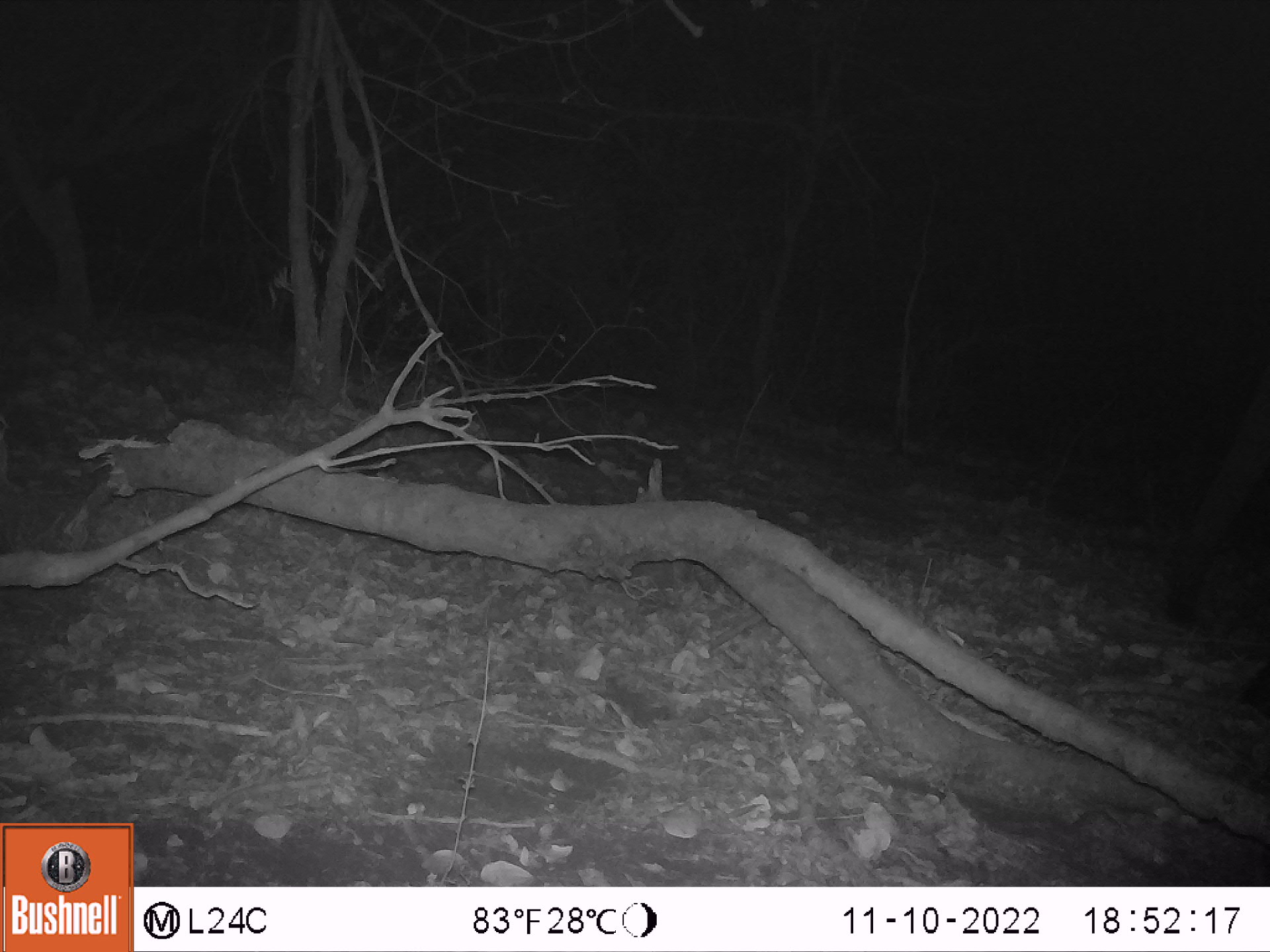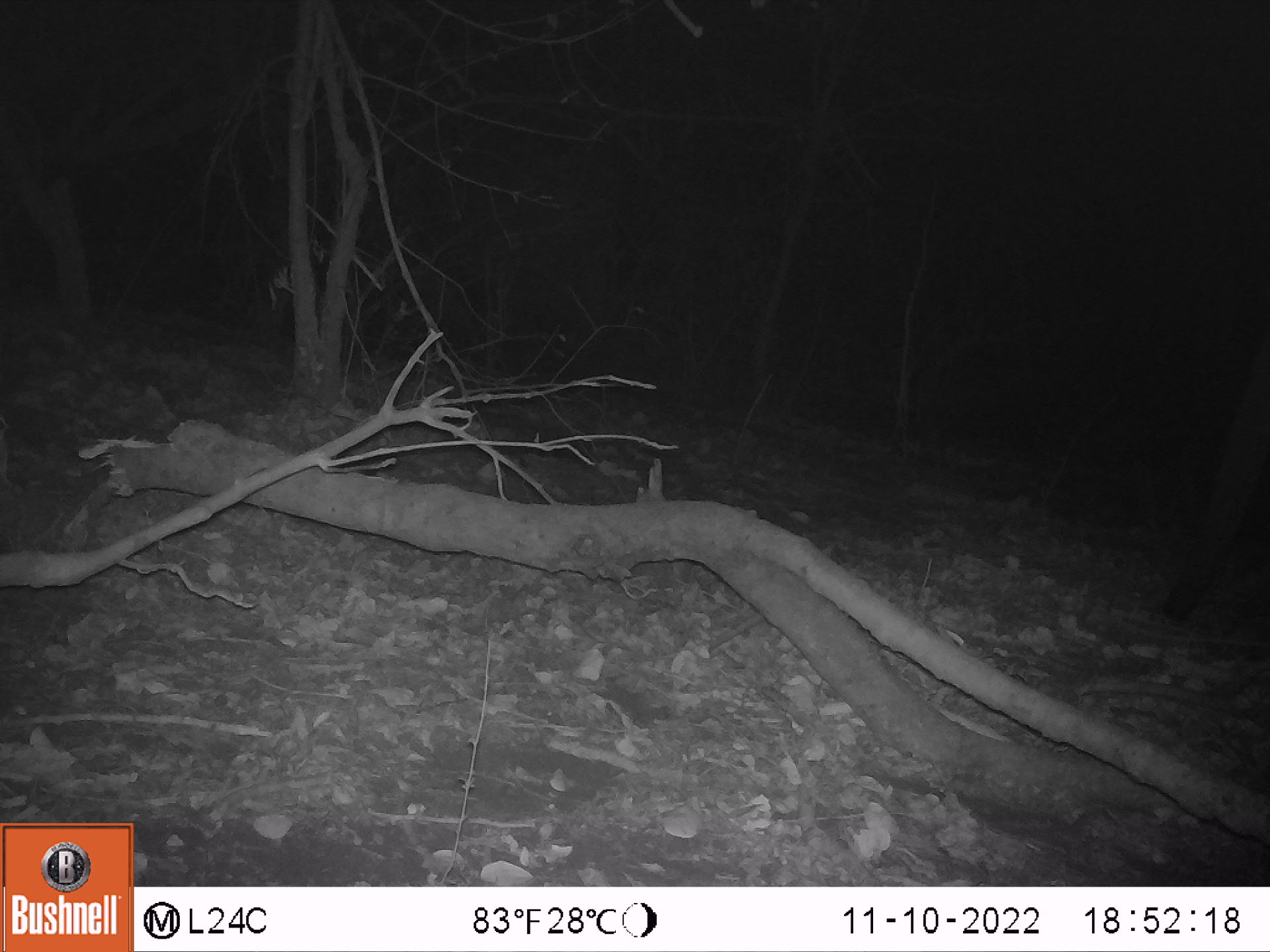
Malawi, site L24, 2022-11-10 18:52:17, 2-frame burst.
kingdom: Animalia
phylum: Chordata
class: Mammalia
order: Proboscidea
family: Elephantidae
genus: Loxodonta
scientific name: Loxodonta africana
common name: african savanna elephant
African savanna elephant (Loxodonta africana), count 1.